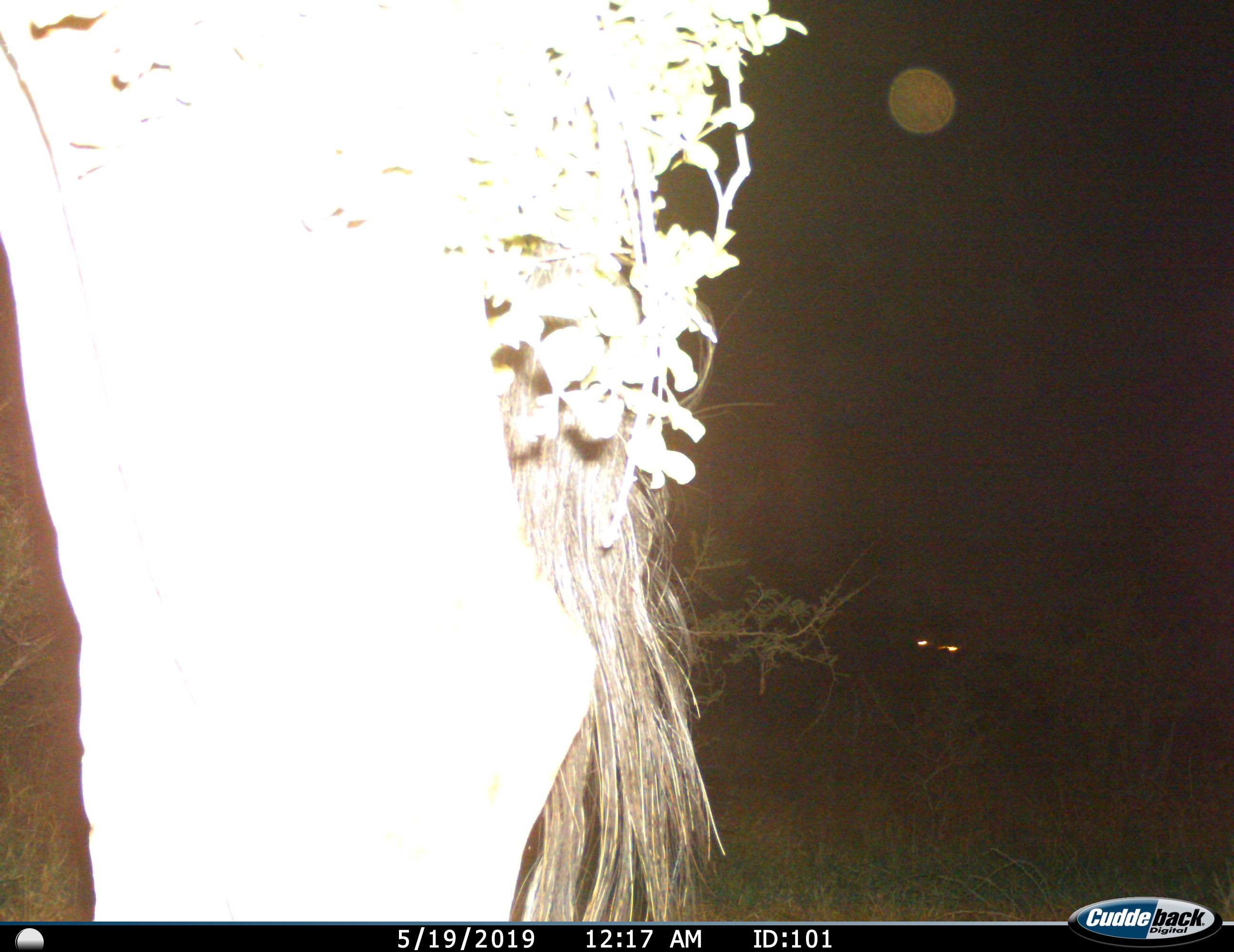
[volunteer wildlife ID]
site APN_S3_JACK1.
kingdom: Animalia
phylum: Chordata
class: Mammalia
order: Artiodactyla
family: Giraffidae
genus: Giraffa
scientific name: Giraffa camelopardalis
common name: giraffe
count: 1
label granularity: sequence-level